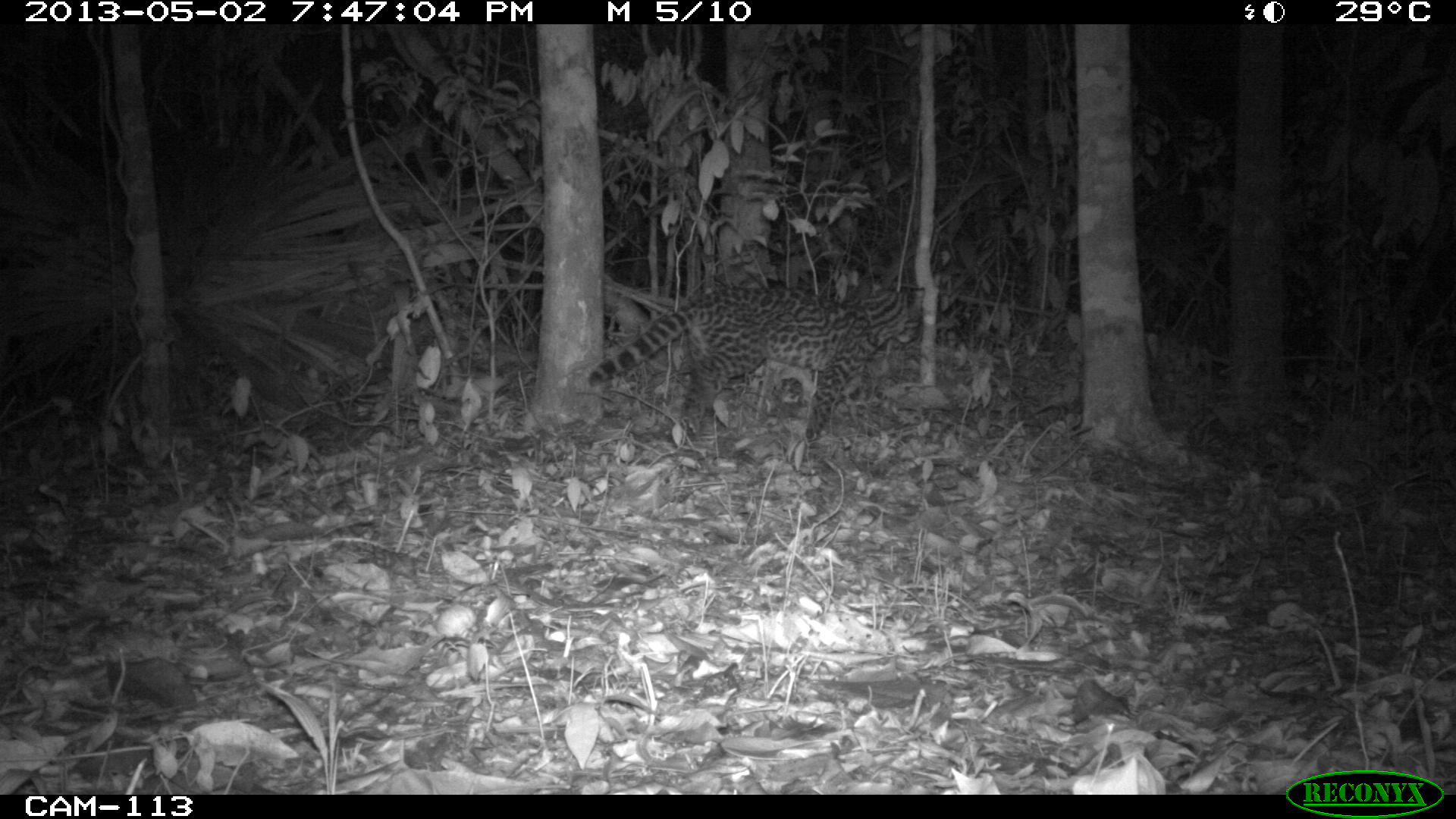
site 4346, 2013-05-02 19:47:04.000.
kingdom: Animalia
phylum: Chordata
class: Mammalia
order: Carnivora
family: Felidae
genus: Leopardus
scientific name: Leopardus wiedii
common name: margay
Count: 1.